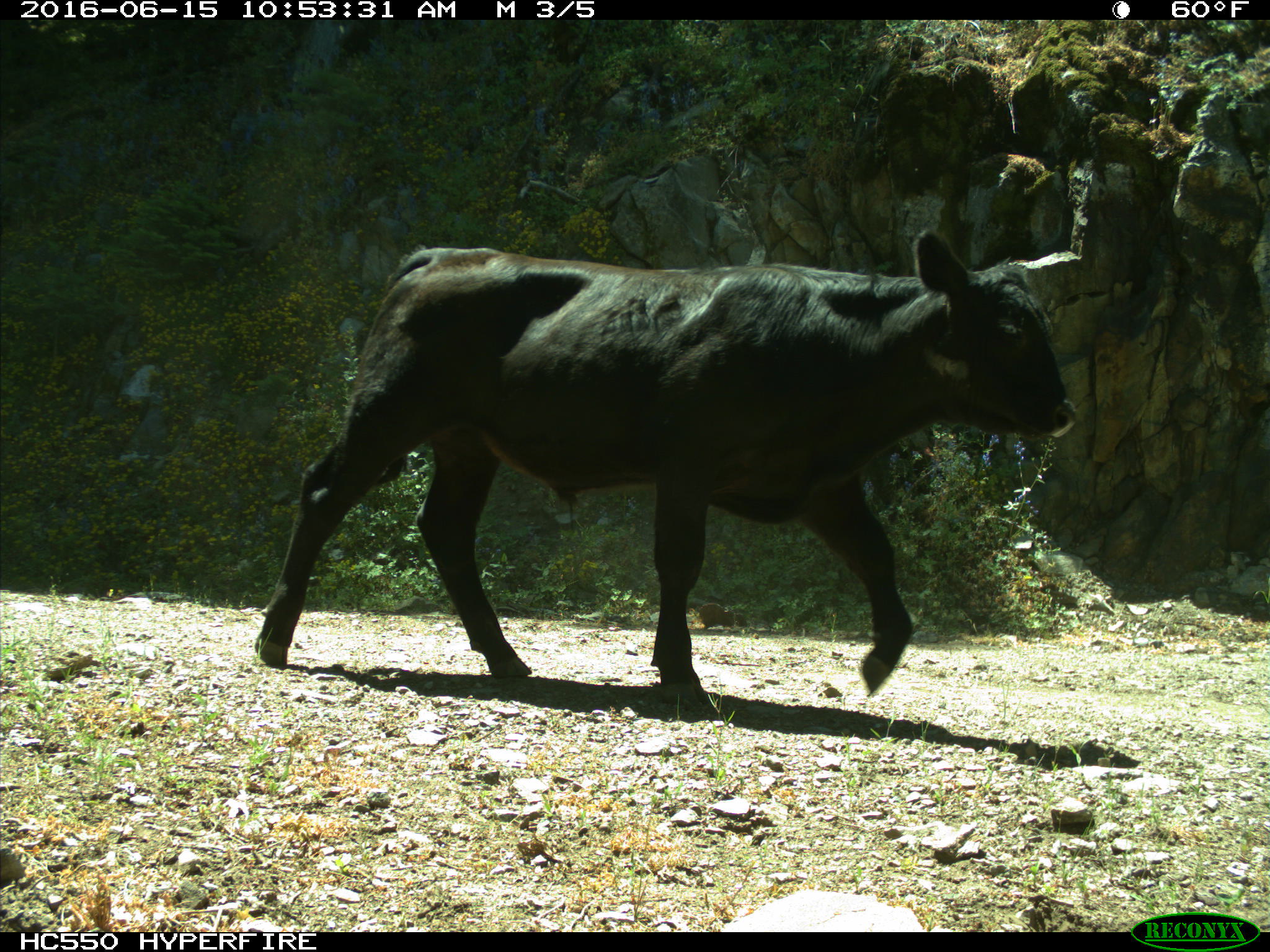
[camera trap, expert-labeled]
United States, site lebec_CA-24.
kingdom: Animalia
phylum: Chordata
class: Mammalia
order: Artiodactyla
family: Bovidae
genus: Bos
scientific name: Bos taurus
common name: domestic cow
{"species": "Bos taurus (domestic cow)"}